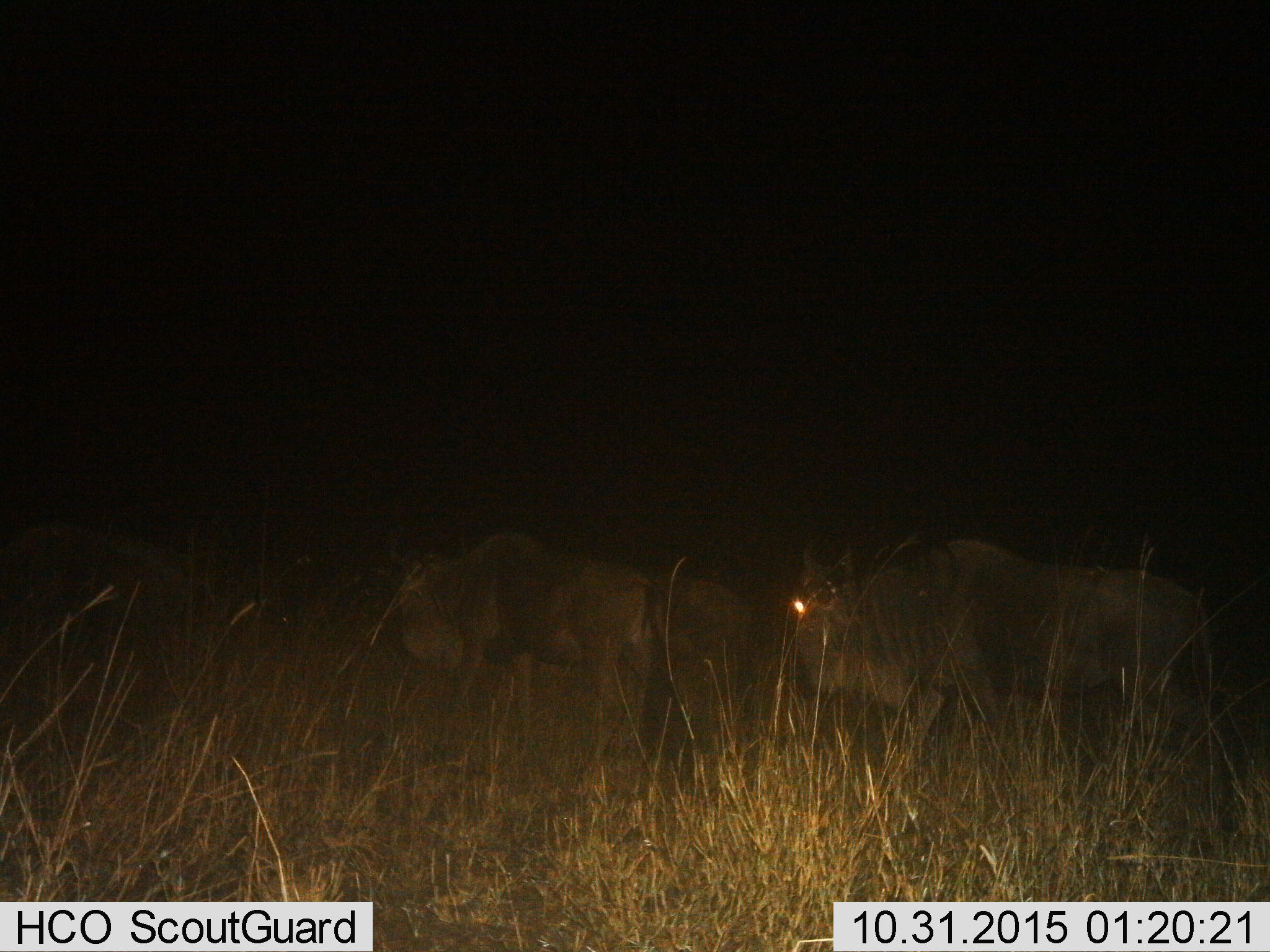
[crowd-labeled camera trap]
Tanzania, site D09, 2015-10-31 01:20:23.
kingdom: Animalia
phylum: Chordata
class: Mammalia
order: Artiodactyla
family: Bovidae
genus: Connochaetes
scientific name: Connochaetes taurinus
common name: blue wildebeest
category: wildebeest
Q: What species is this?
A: Wildebeest (blue wildebeest) (Connochaetes taurinus).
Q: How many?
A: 3.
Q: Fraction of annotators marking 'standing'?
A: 35%.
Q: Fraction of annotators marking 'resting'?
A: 0%.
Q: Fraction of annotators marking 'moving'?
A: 65%.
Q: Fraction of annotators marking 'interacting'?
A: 0%.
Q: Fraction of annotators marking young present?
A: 6%.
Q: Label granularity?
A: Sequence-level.